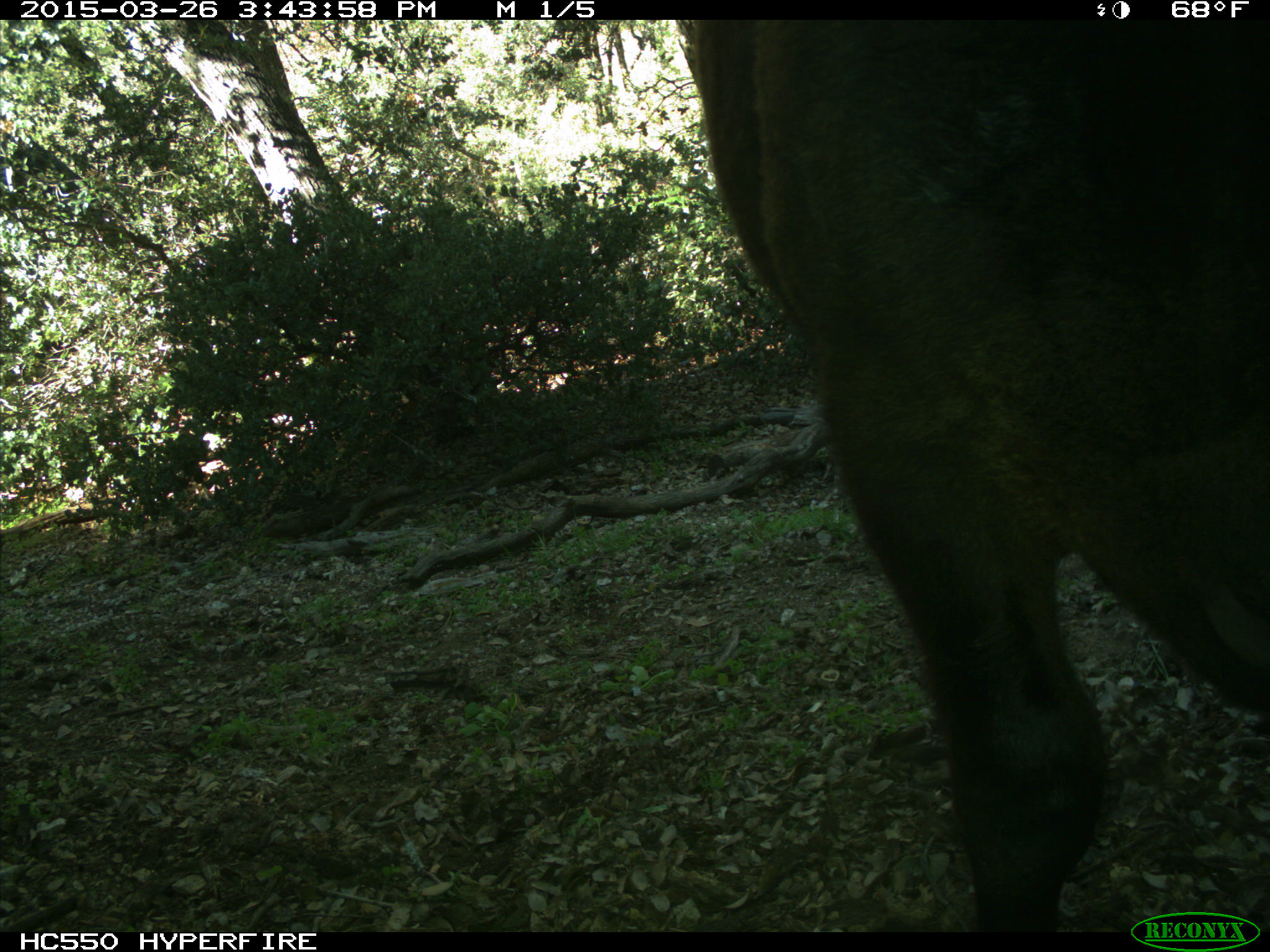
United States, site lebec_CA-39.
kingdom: Animalia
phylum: Chordata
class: Mammalia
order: Artiodactyla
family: Bovidae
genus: Bos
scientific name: Bos taurus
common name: domestic cow